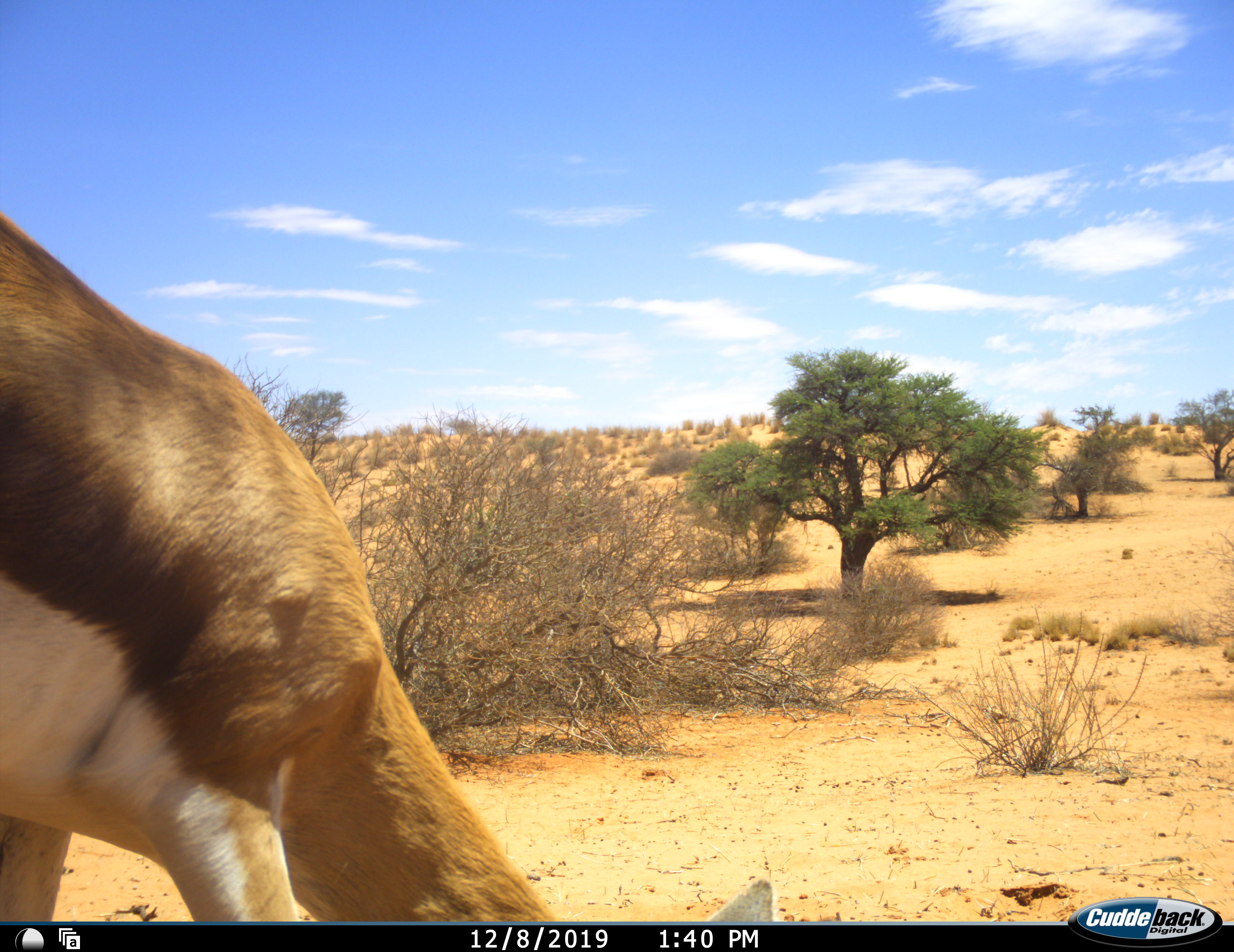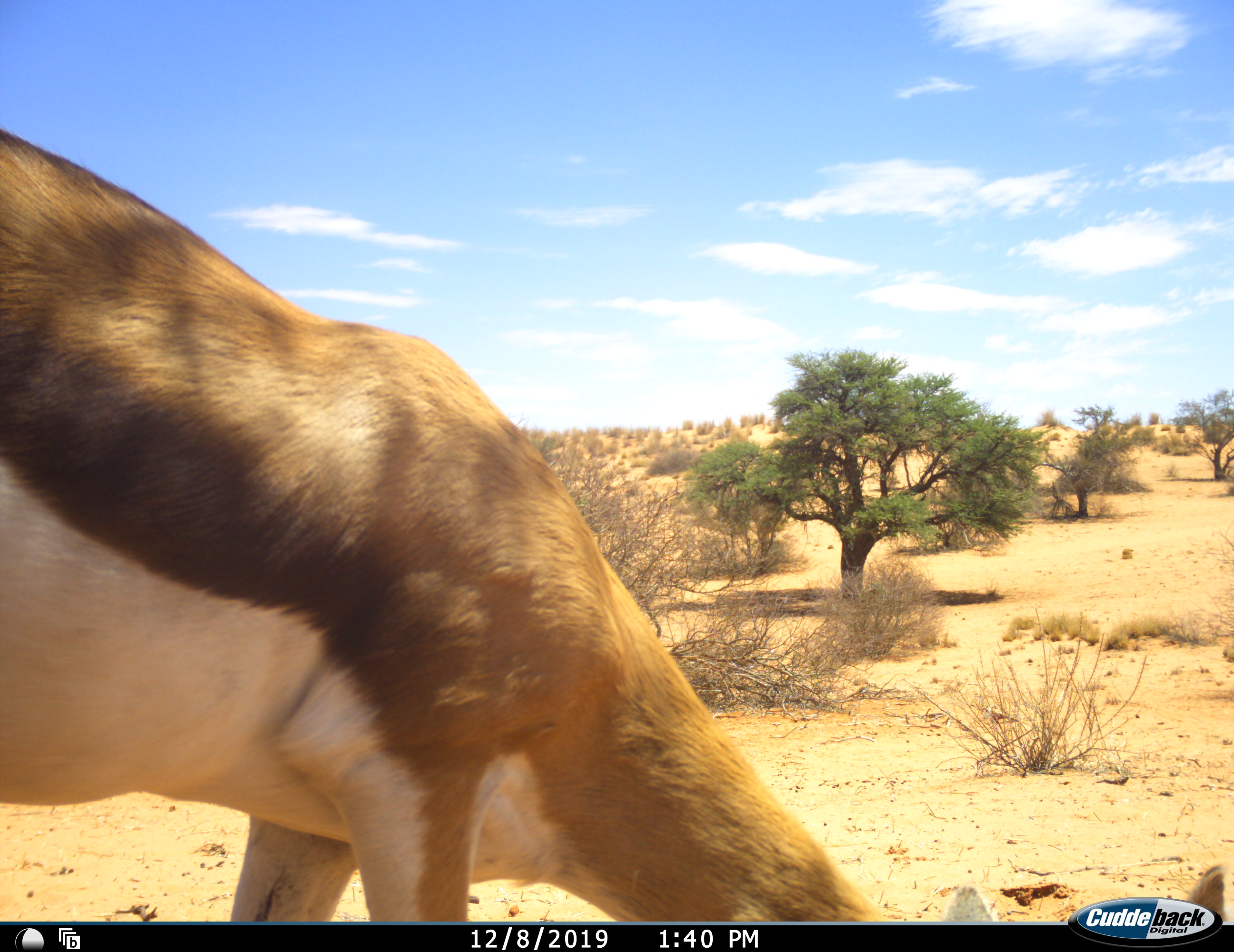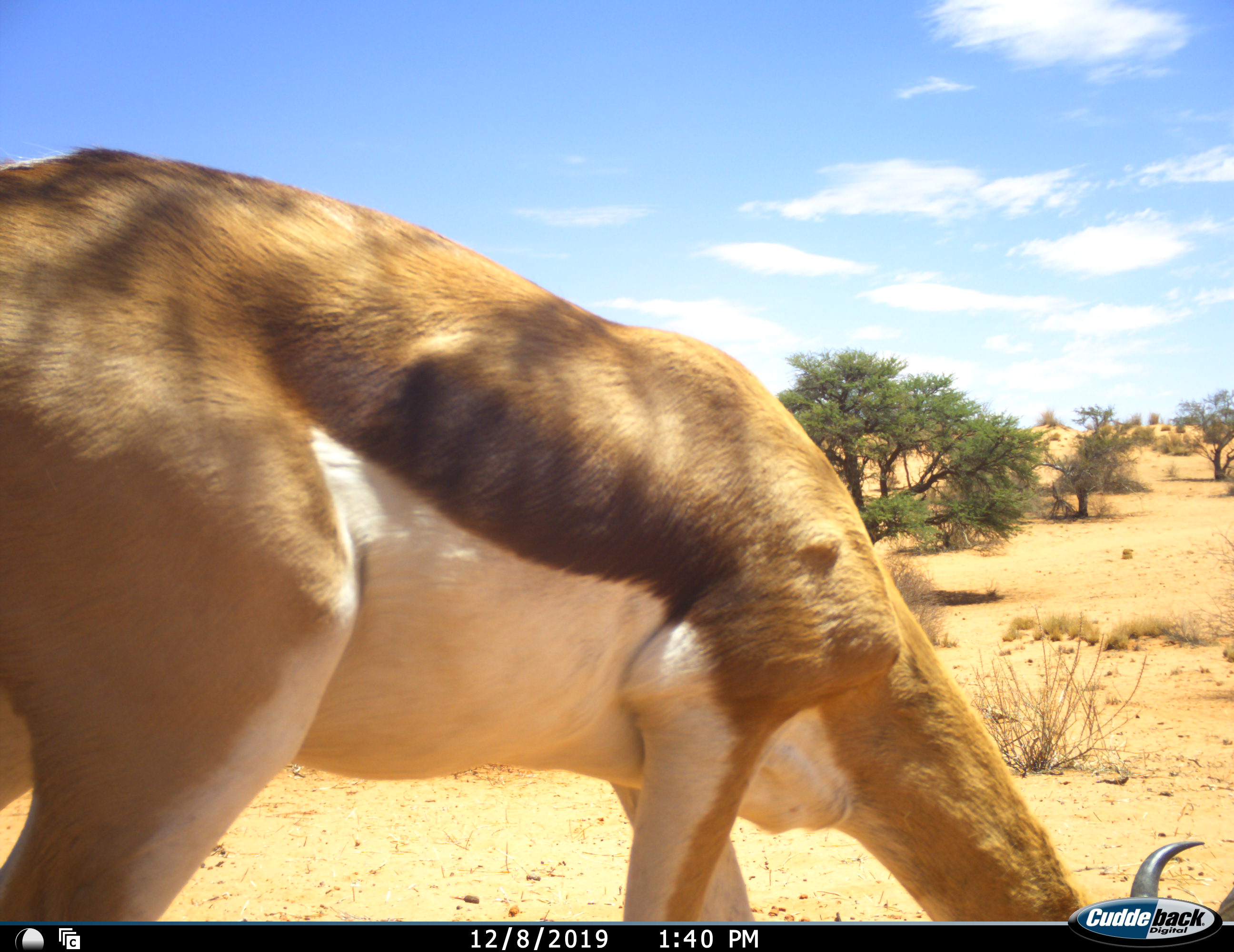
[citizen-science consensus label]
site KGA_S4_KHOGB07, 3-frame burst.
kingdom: Animalia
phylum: Chordata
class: Mammalia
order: Artiodactyla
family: Bovidae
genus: Antidorcas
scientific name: Antidorcas marsupialis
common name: springbok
Springbok (Antidorcas marsupialis), count 1. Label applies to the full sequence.